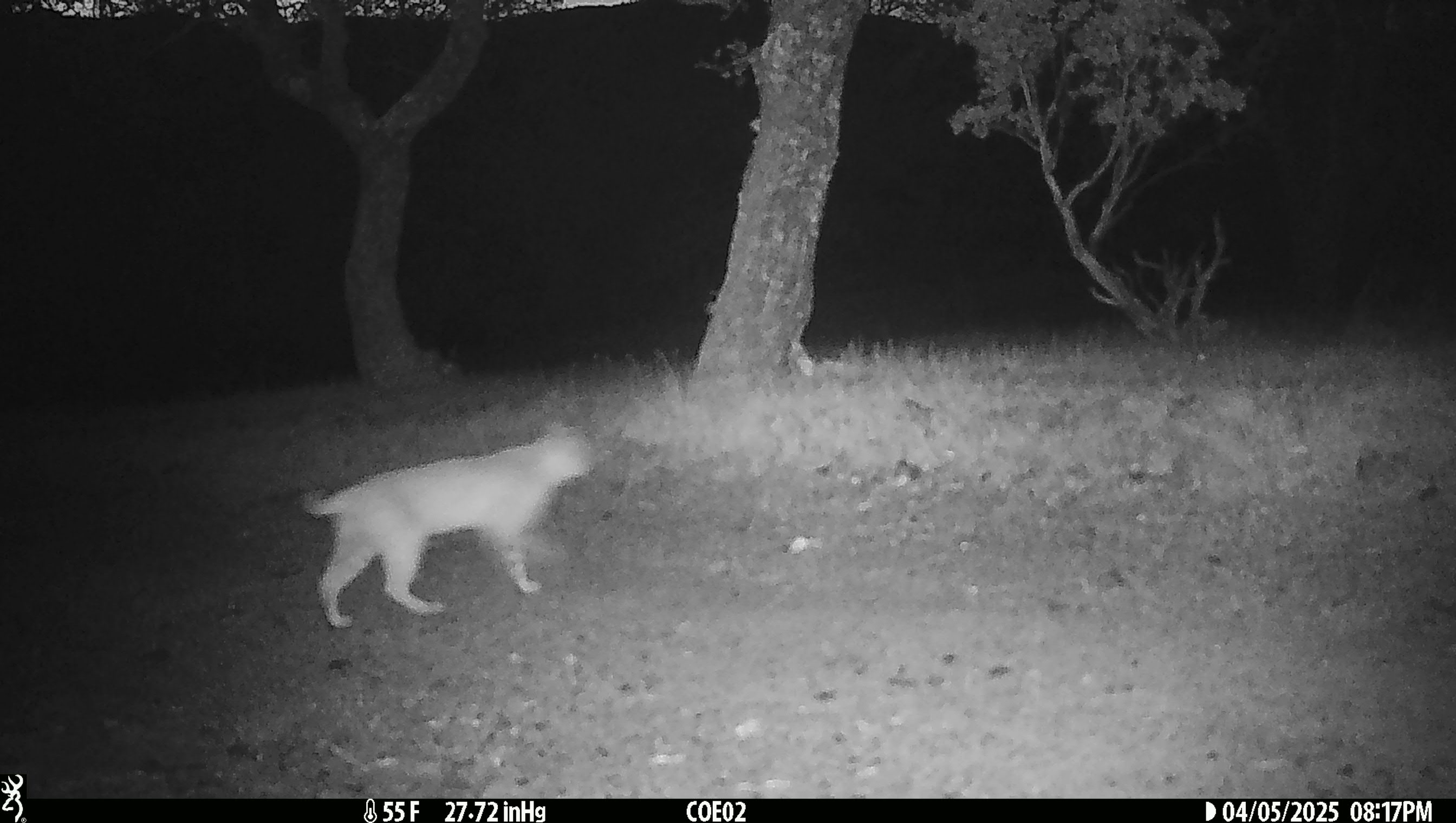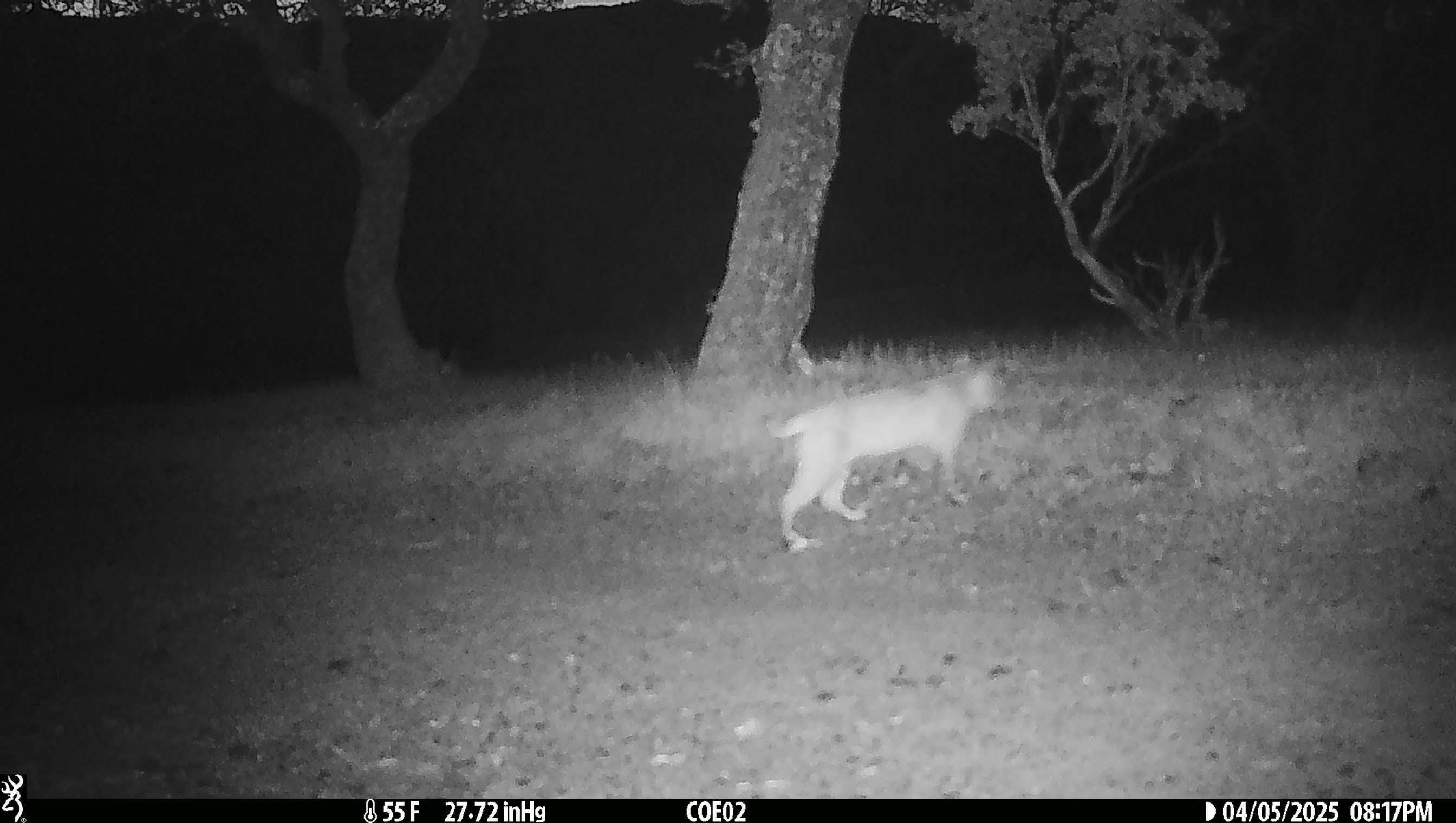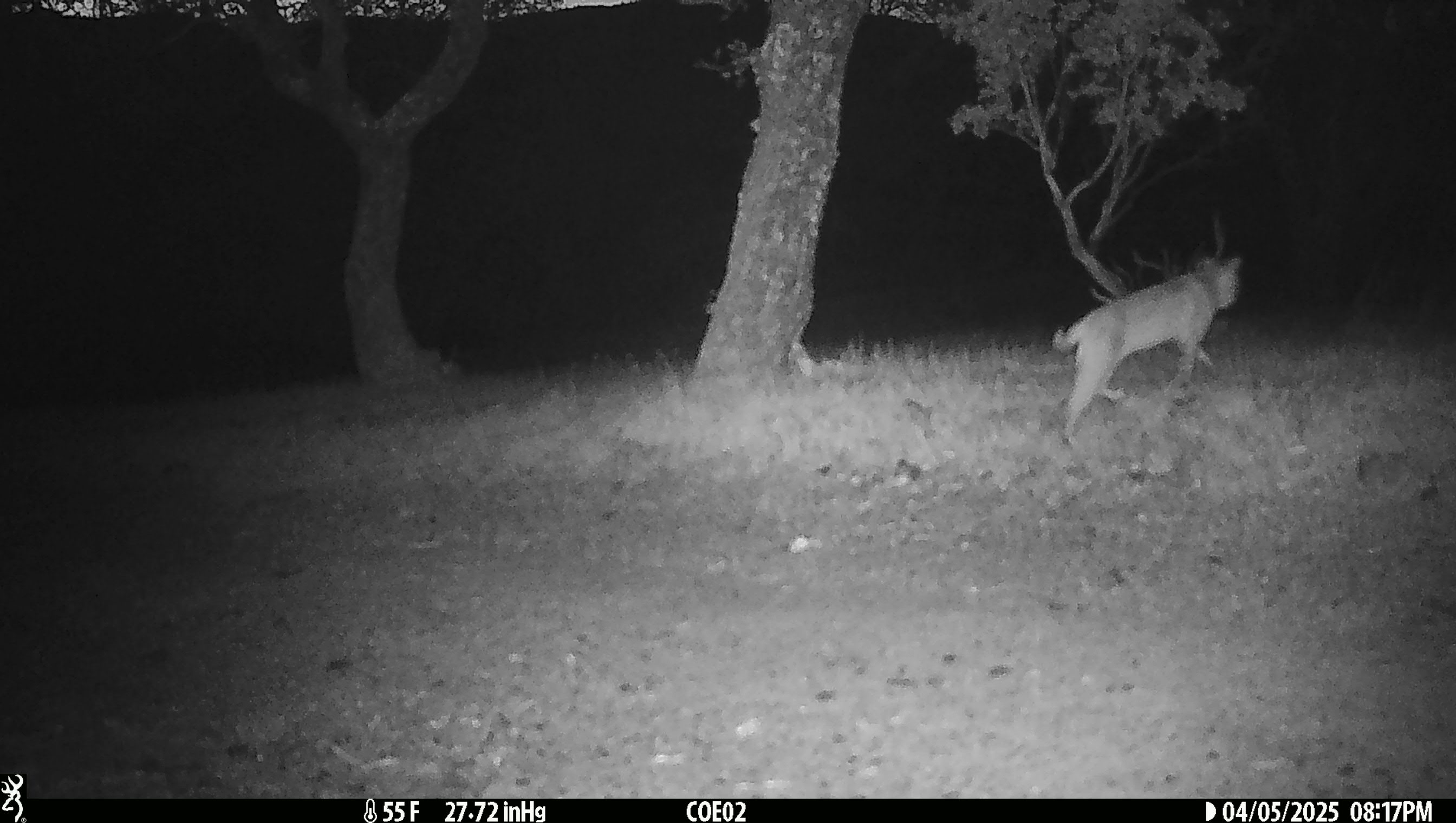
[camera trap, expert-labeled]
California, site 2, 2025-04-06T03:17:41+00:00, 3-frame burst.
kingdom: Animalia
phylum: Chordata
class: Mammalia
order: Carnivora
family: Felidae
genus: Lynx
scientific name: Lynx rufus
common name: bobcat